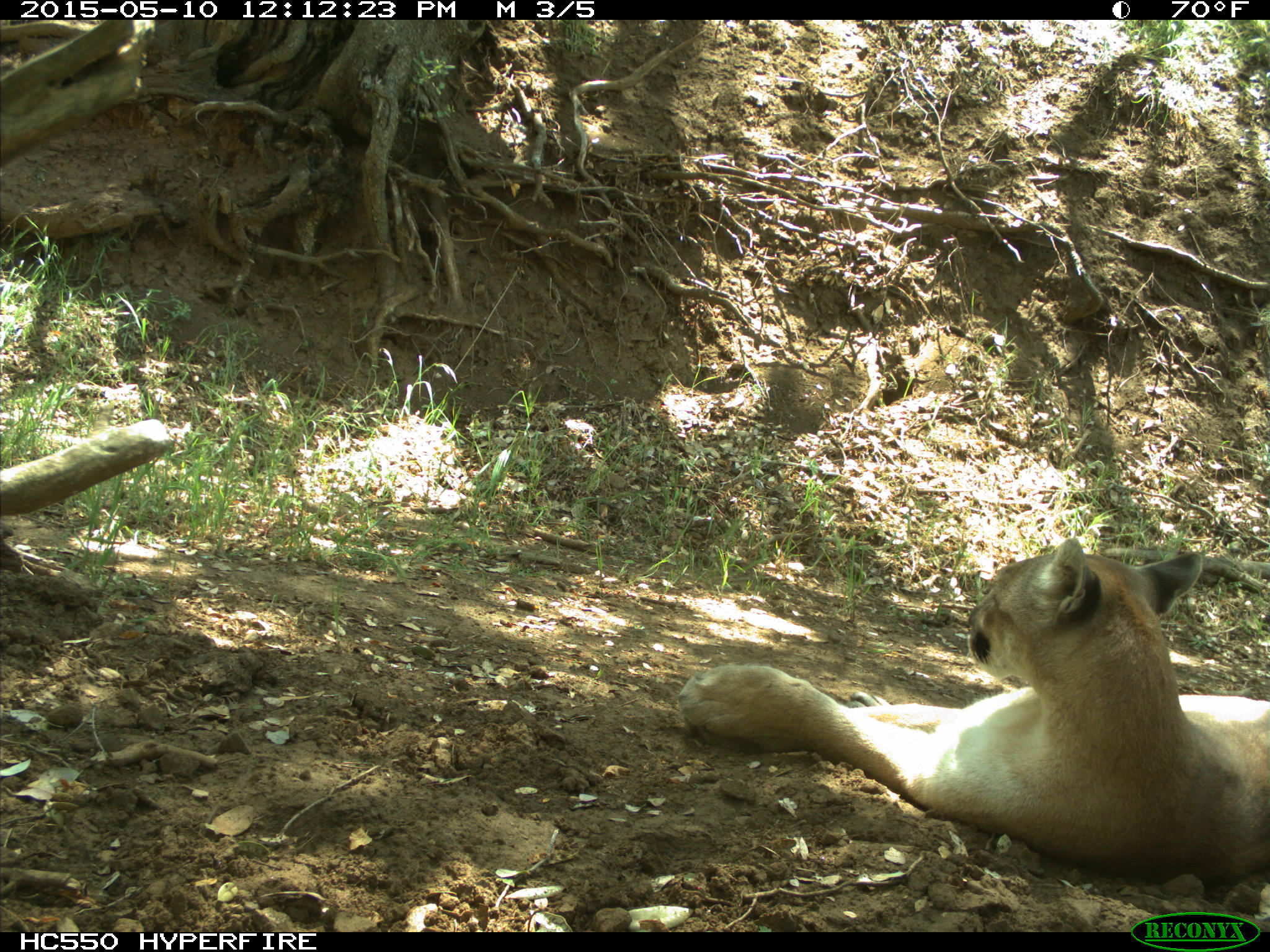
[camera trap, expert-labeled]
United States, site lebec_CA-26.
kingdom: Animalia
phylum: Chordata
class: Mammalia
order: Carnivora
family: Felidae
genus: Puma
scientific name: Puma concolor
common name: mountain lion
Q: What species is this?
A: Puma concolor (mountain lion).